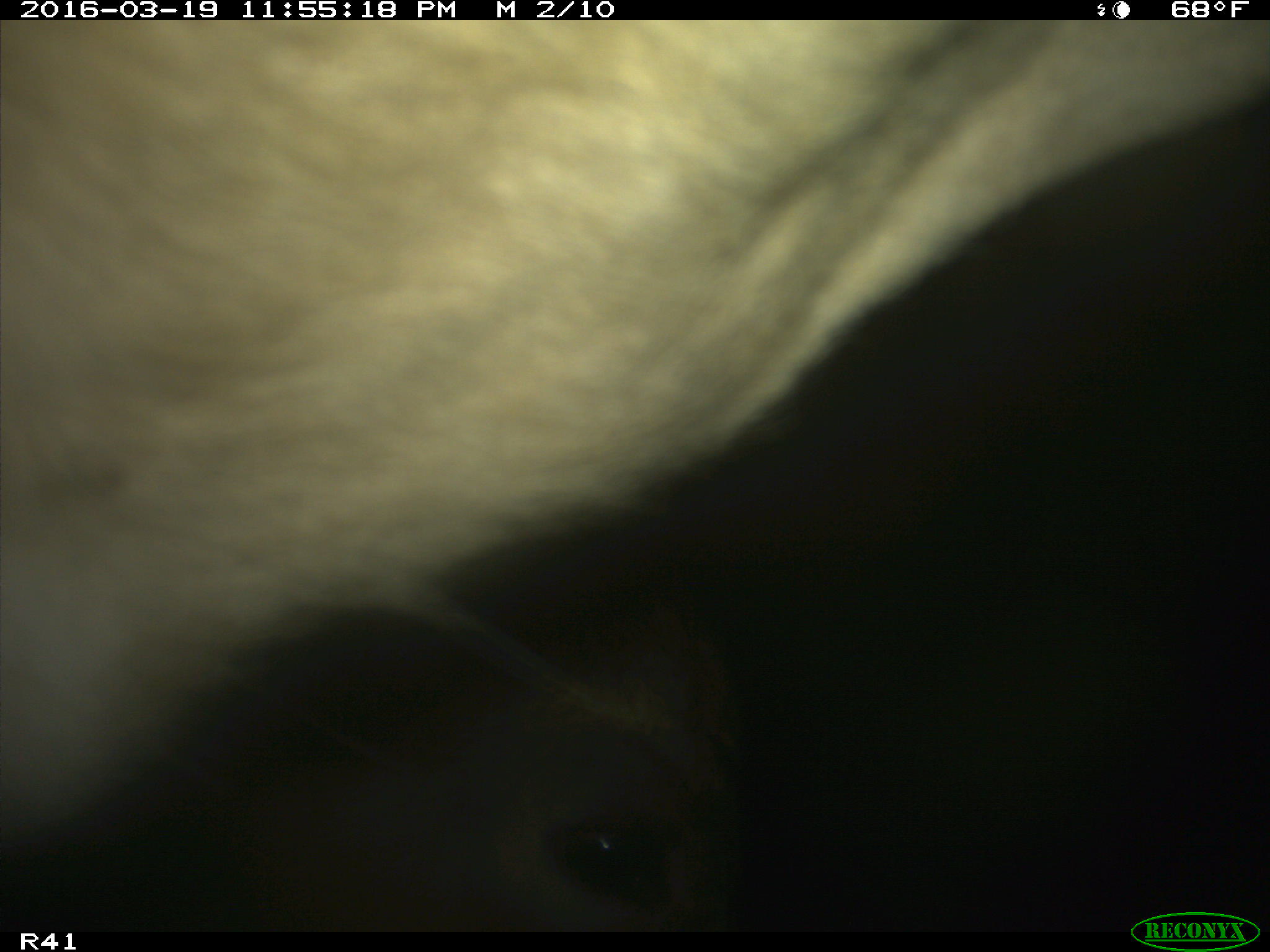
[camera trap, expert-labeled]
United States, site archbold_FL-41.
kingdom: Animalia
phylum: Chordata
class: Mammalia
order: Artiodactyla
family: Bovidae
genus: Bos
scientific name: Bos taurus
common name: domestic cow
Bos taurus (domestic cow).